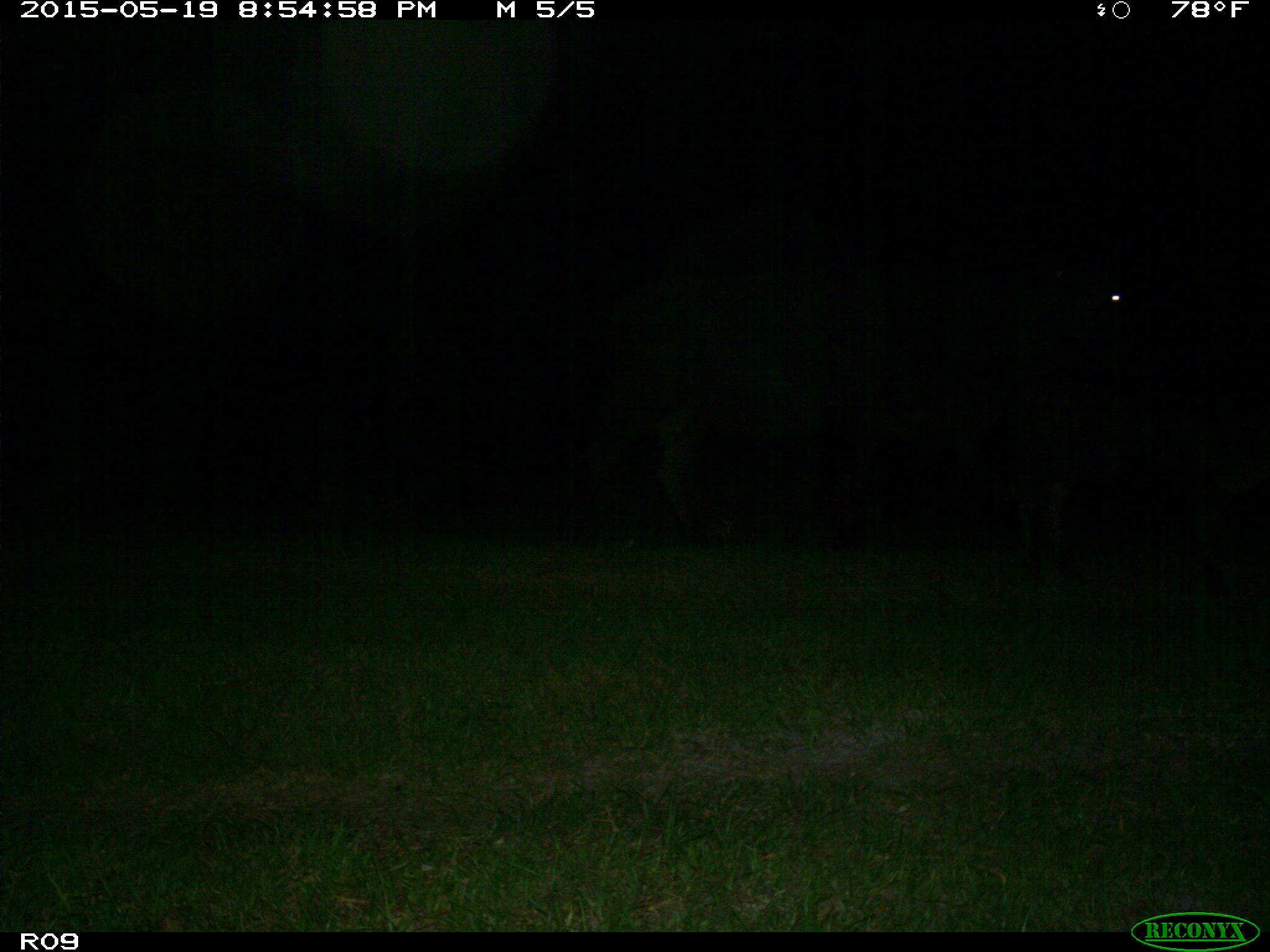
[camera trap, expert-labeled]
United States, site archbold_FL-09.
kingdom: Animalia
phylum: Chordata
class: Mammalia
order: Artiodactyla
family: Bovidae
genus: Bos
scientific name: Bos taurus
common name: domestic cow